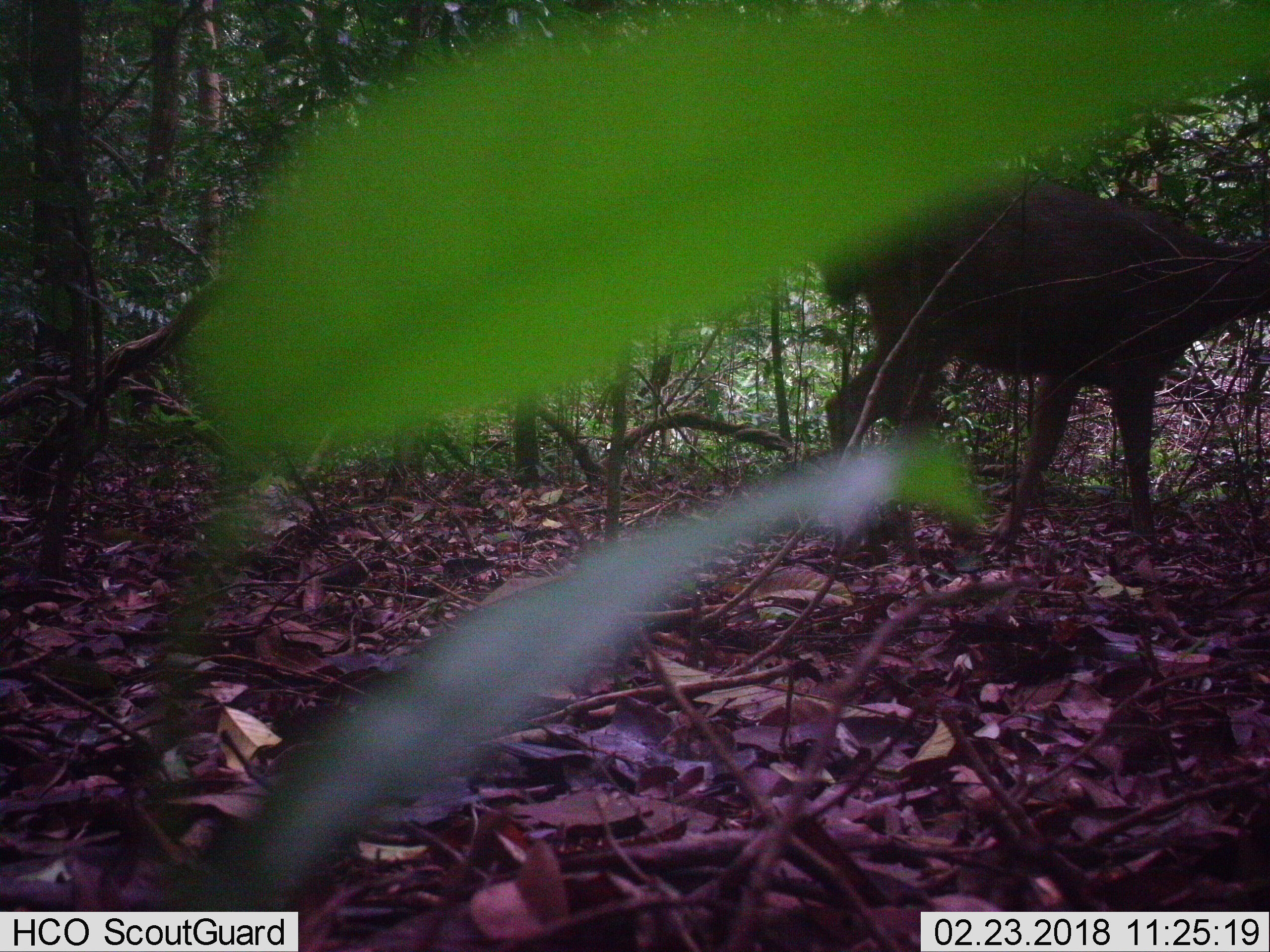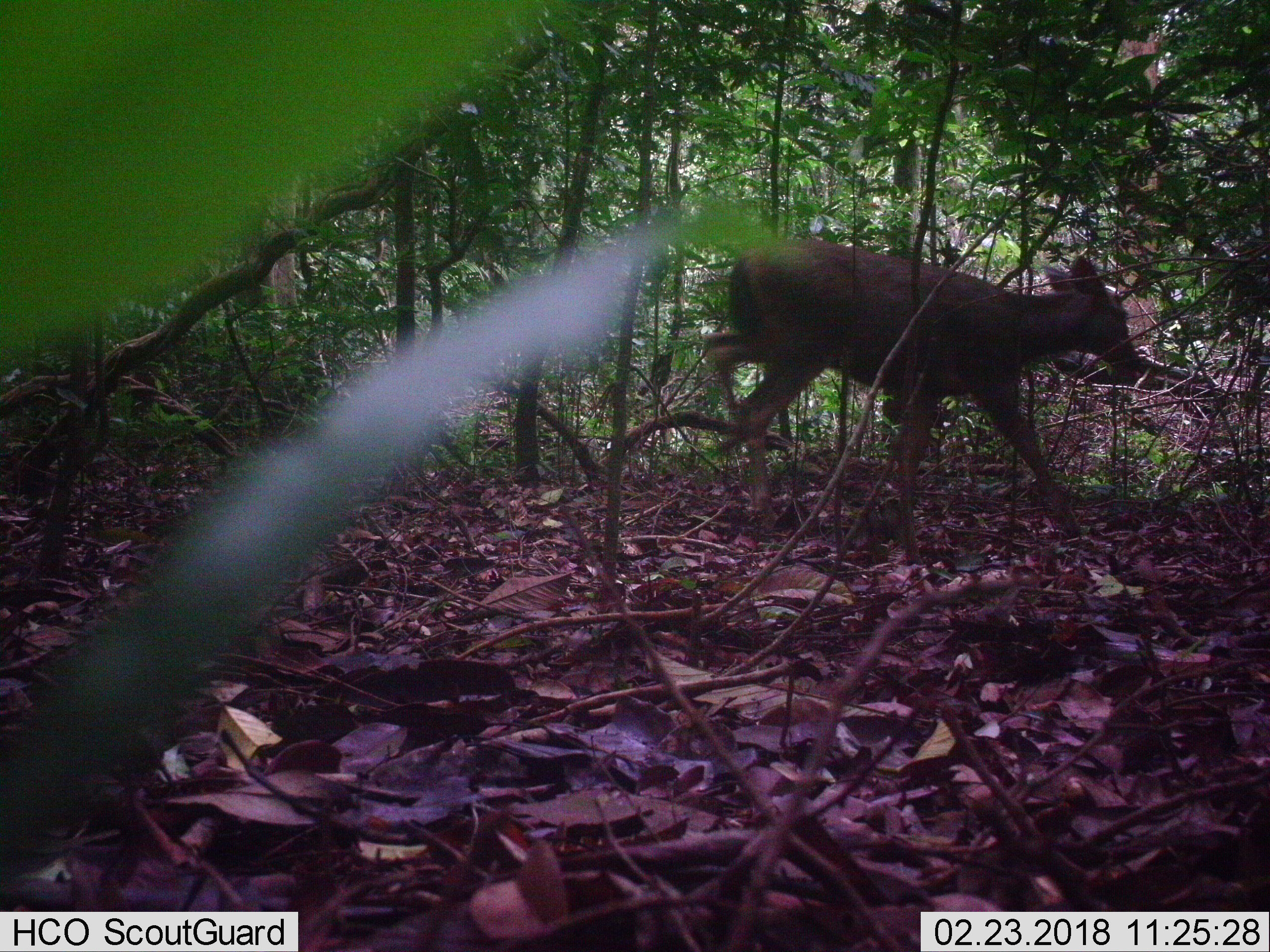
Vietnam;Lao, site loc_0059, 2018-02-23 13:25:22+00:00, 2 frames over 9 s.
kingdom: Animalia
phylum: Chordata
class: Mammalia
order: Artiodactyla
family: Cervidae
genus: Rusa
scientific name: Rusa unicolor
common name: sambar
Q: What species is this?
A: Sambar (Rusa unicolor).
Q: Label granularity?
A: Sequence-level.